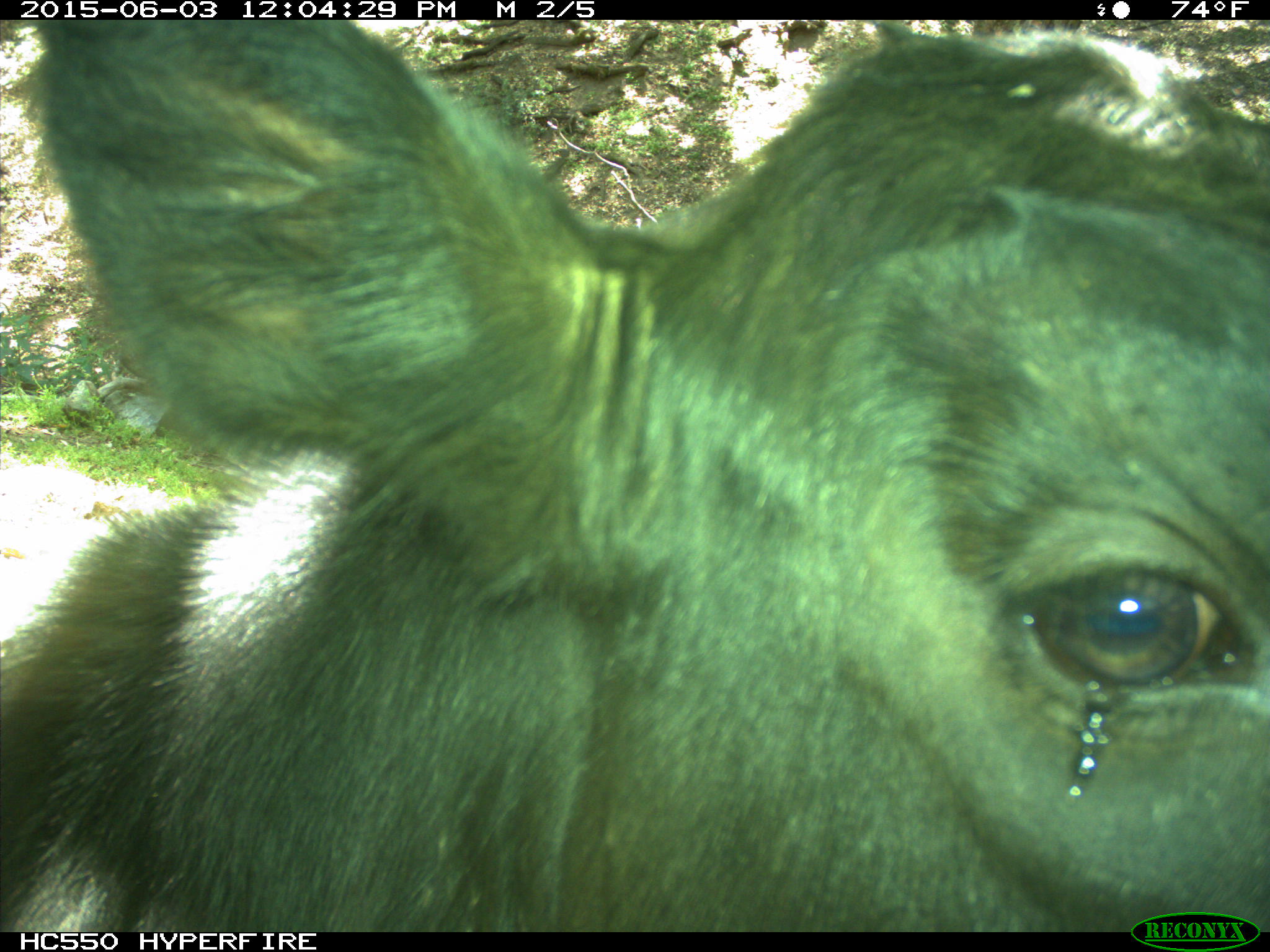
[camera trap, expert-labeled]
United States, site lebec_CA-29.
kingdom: Animalia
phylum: Chordata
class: Mammalia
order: Artiodactyla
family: Bovidae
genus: Bos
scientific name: Bos taurus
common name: domestic cow